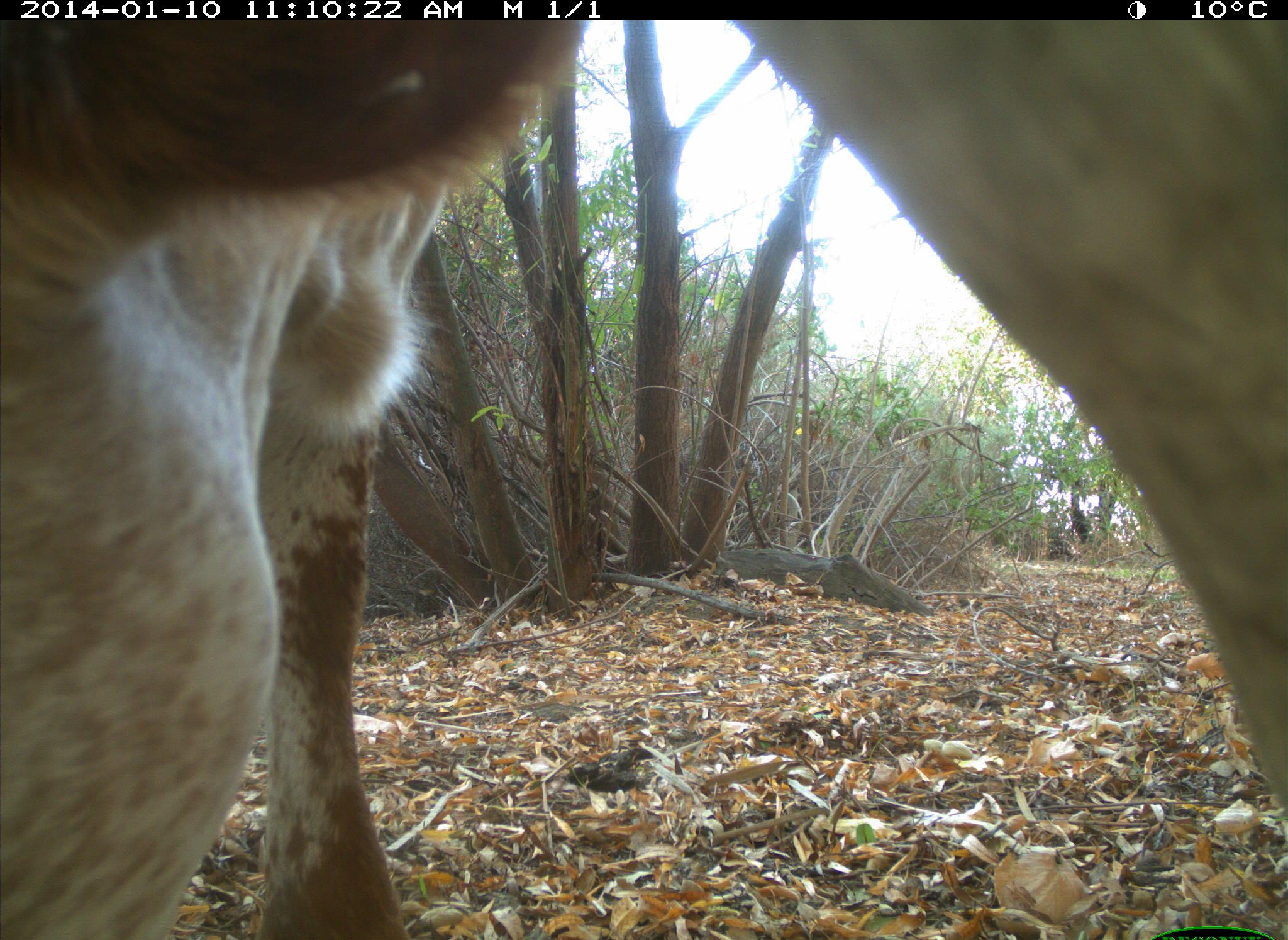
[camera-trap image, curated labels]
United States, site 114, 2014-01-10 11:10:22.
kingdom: Animalia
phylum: Chordata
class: Mammalia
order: Artiodactyla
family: Bovidae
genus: Bos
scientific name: Bos taurus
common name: cow